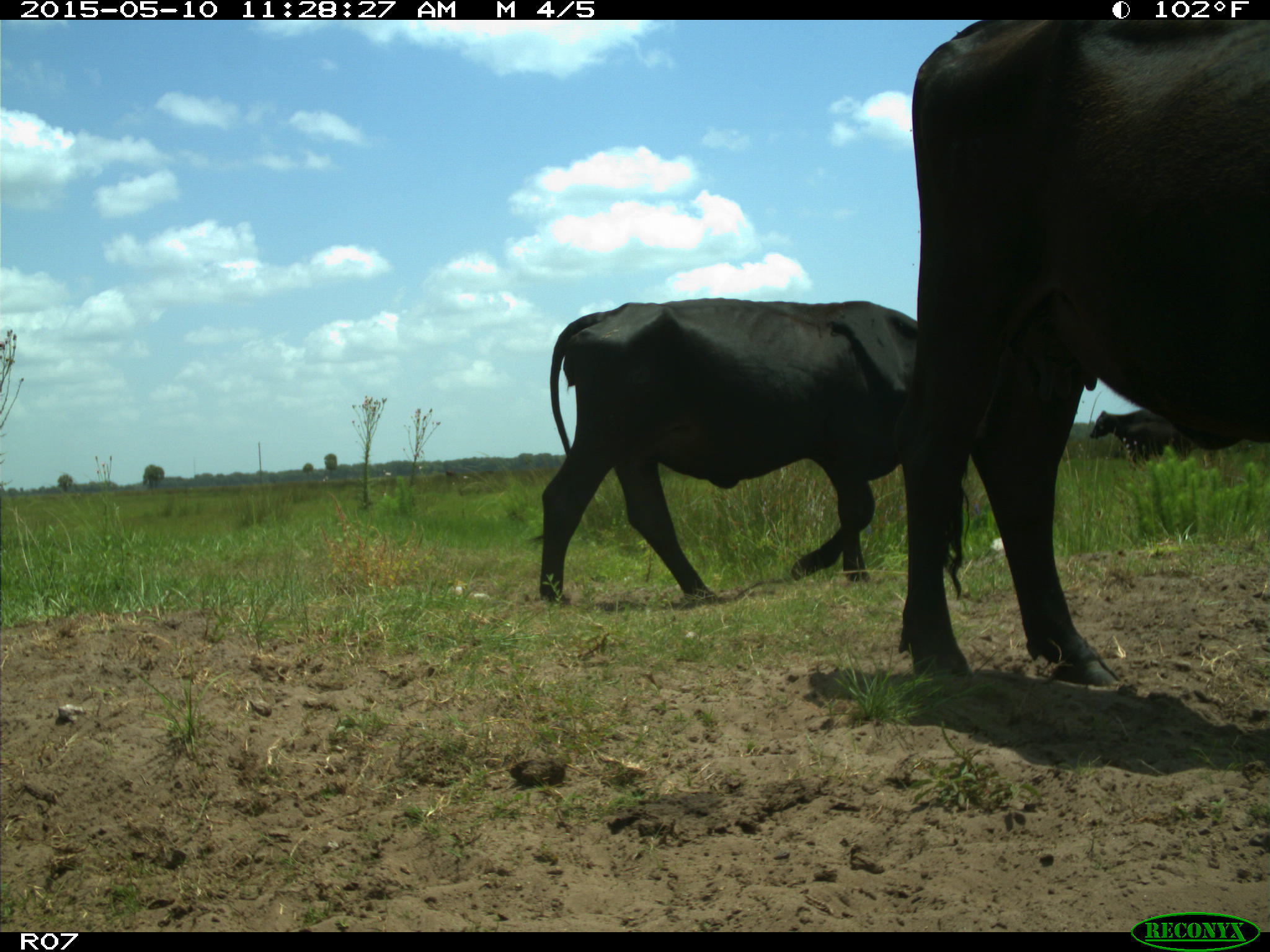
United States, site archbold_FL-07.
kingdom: Animalia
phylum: Chordata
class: Mammalia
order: Artiodactyla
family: Bovidae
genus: Bos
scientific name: Bos taurus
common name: domestic cow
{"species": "Bos taurus (domestic cow)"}